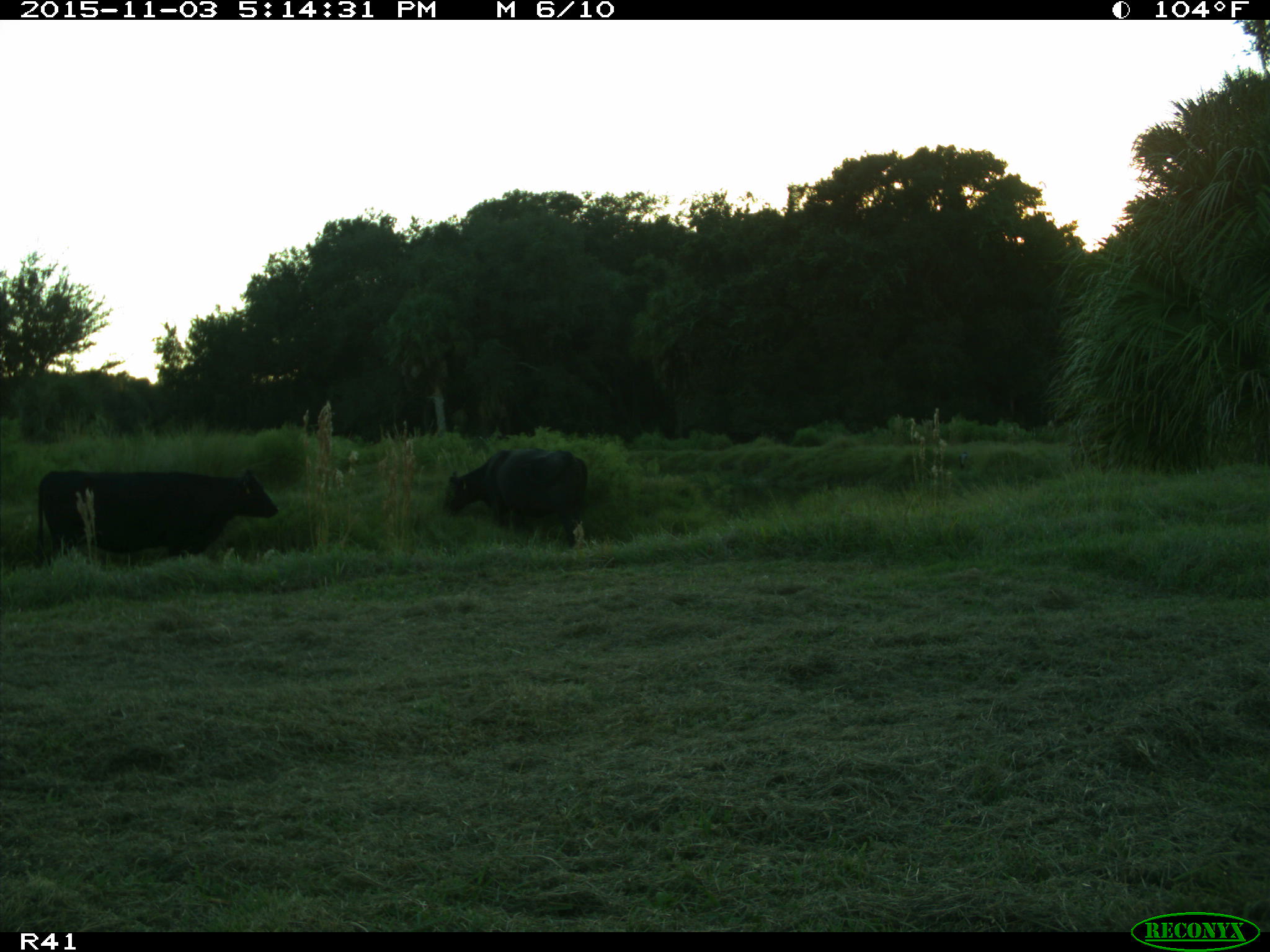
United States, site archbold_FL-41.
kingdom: Animalia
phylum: Chordata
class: Mammalia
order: Artiodactyla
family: Bovidae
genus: Bos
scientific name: Bos taurus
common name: domestic cow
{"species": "Bos taurus (domestic cow)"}